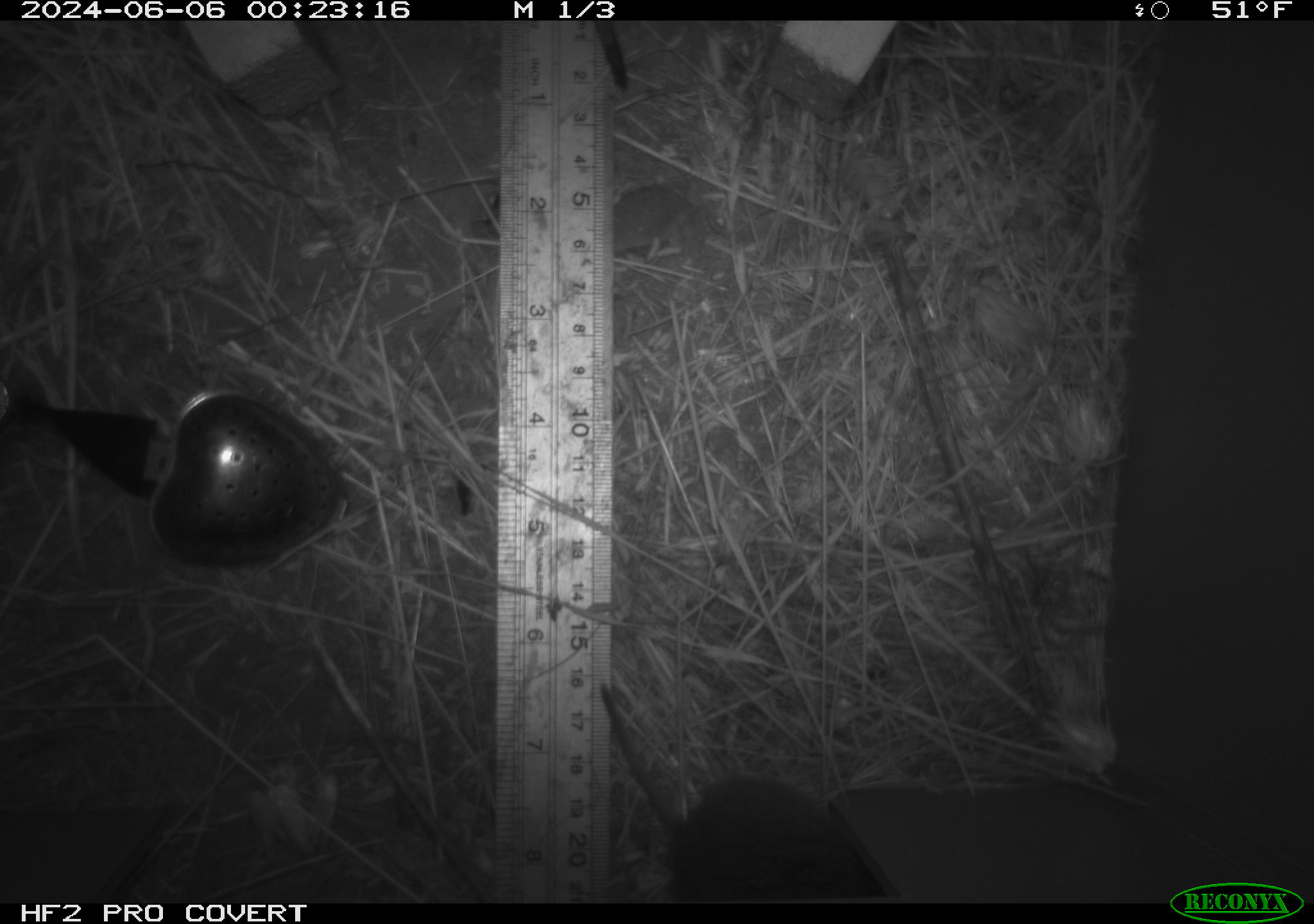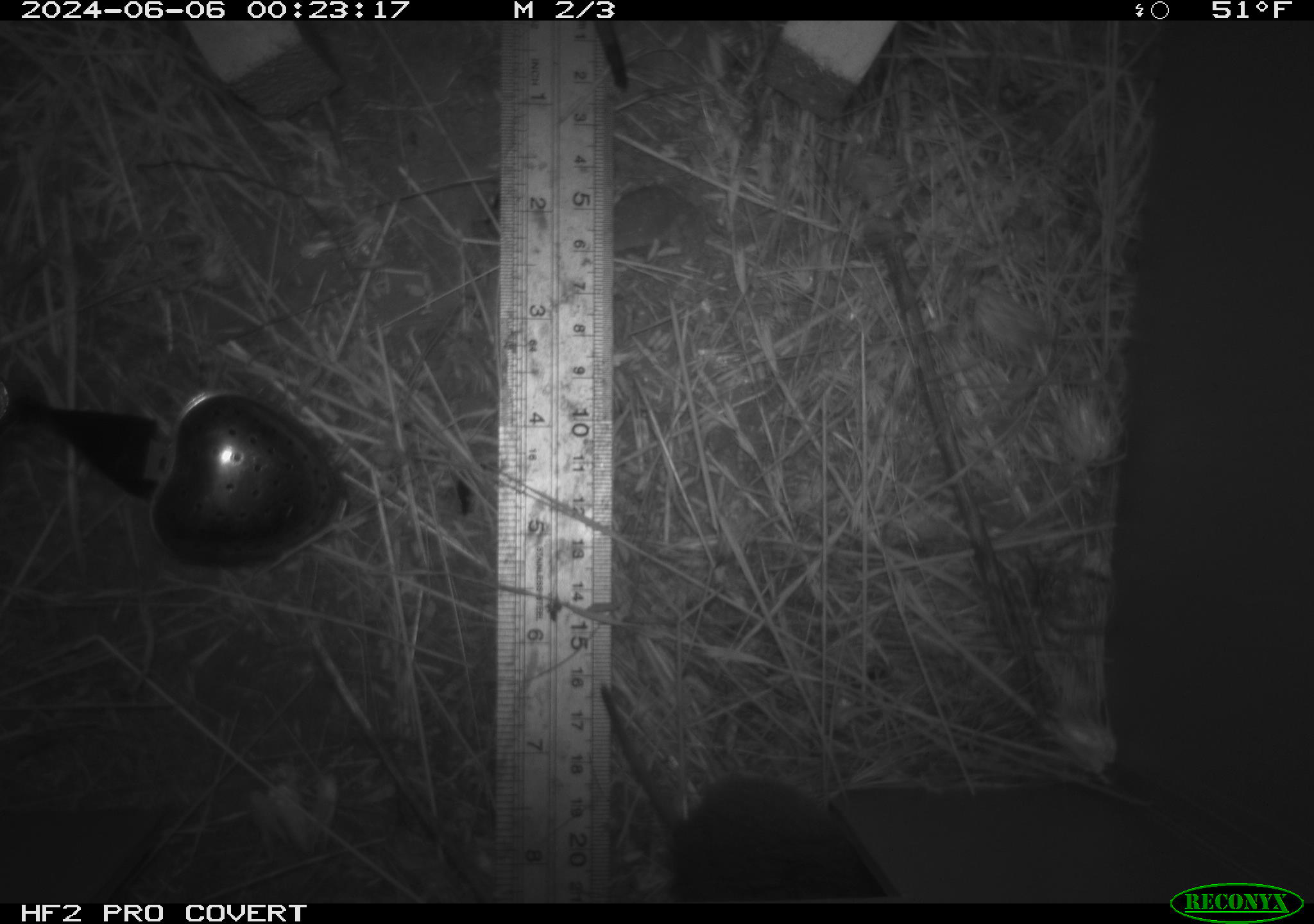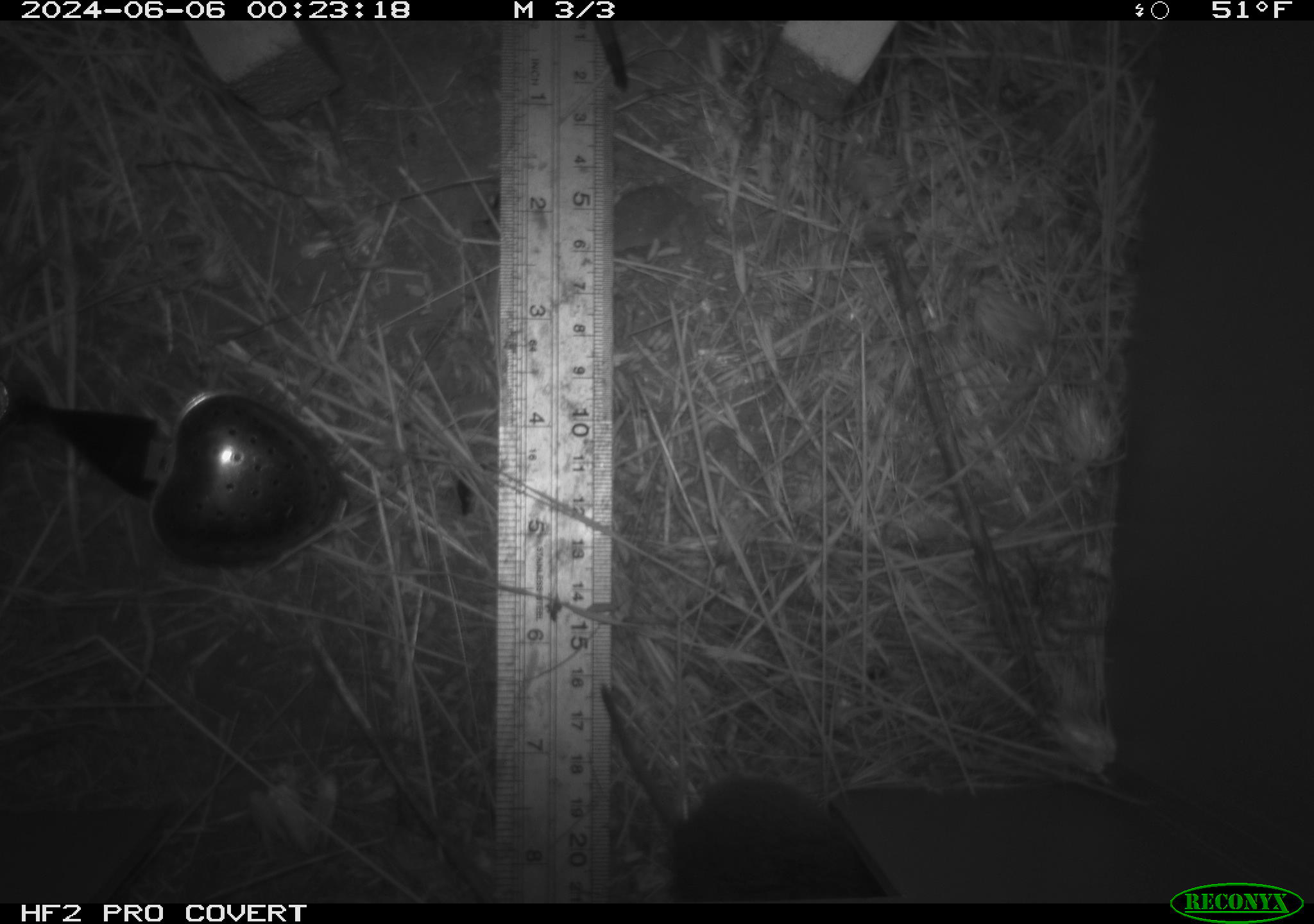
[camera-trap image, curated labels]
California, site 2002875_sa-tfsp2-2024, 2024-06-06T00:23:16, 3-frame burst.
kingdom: Animalia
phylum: Chordata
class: Mammalia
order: Rodentia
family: Cricetidae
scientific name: Arvicolinae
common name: voles, lemmings, and muskrats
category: arvicolinae subfamily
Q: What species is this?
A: Arvicolinae subfamily (voles, lemmings, and muskrats) (Arvicolinae).